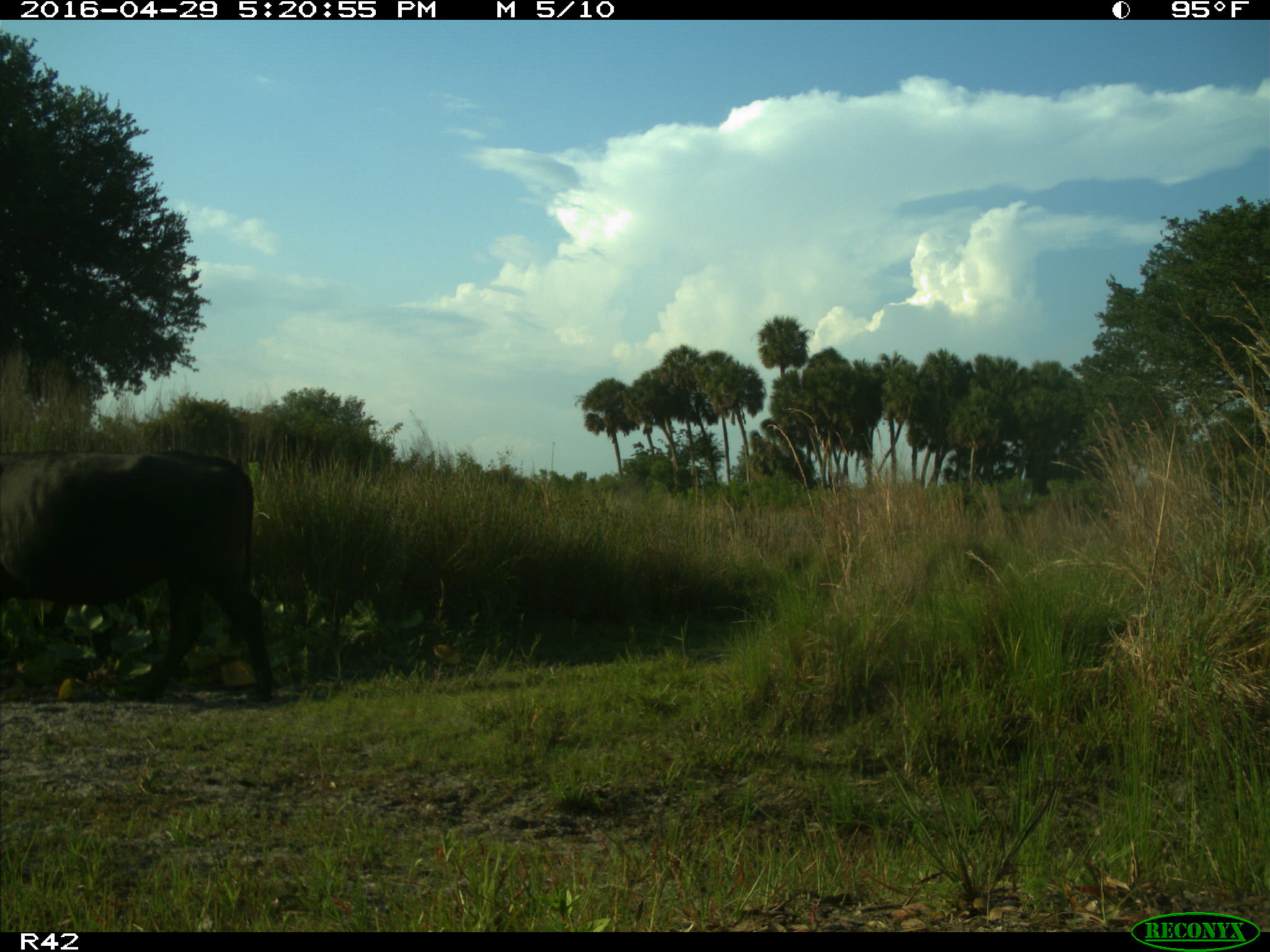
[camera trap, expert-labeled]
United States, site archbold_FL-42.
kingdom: Animalia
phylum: Chordata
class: Mammalia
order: Artiodactyla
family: Bovidae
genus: Bos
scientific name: Bos taurus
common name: domestic cow